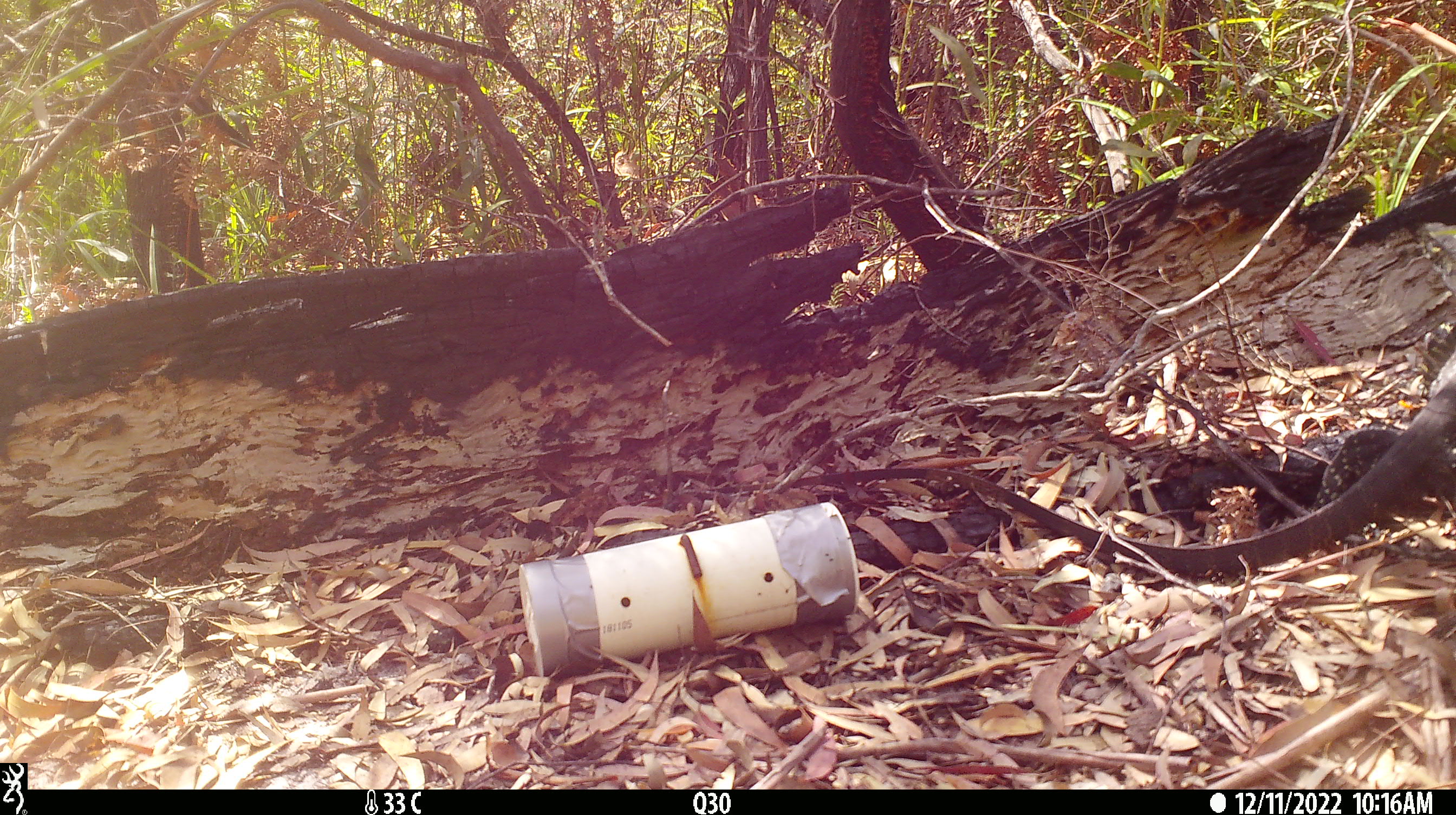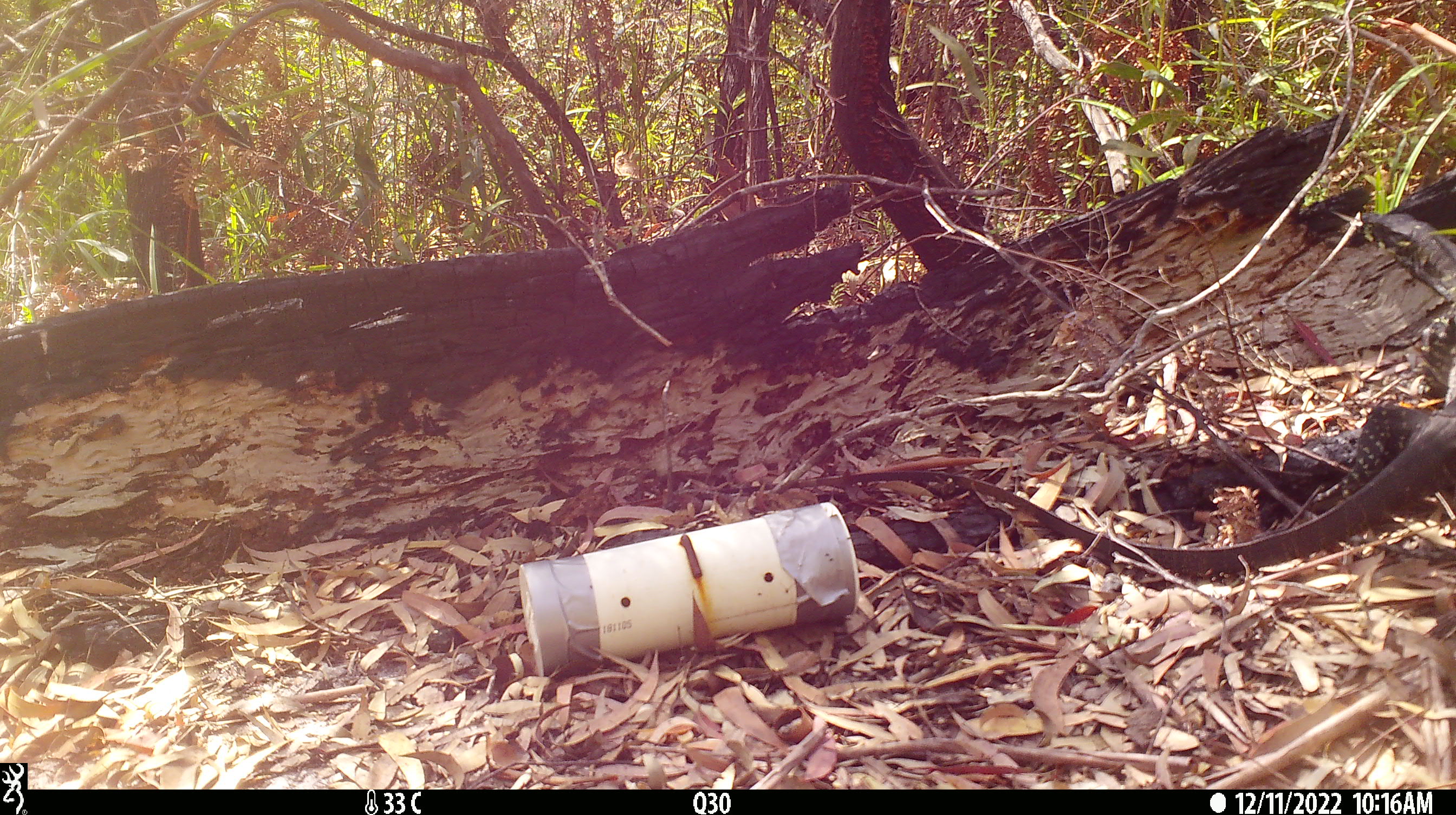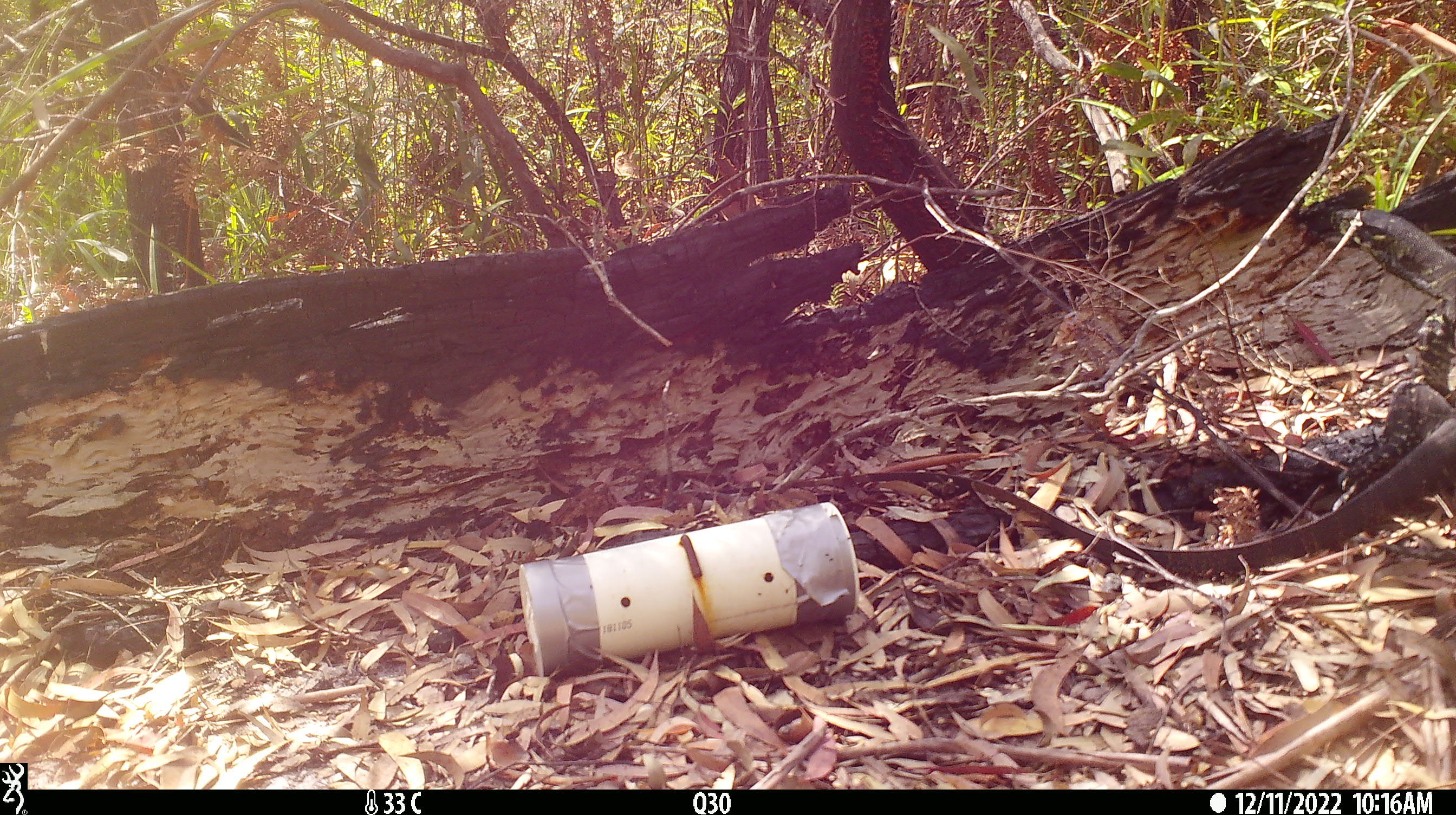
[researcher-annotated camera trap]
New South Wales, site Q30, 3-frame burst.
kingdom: Animalia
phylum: Chordata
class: Reptilia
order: Squamata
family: Varanidae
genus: Varanus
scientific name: Varanus varius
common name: lace monitor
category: goanna